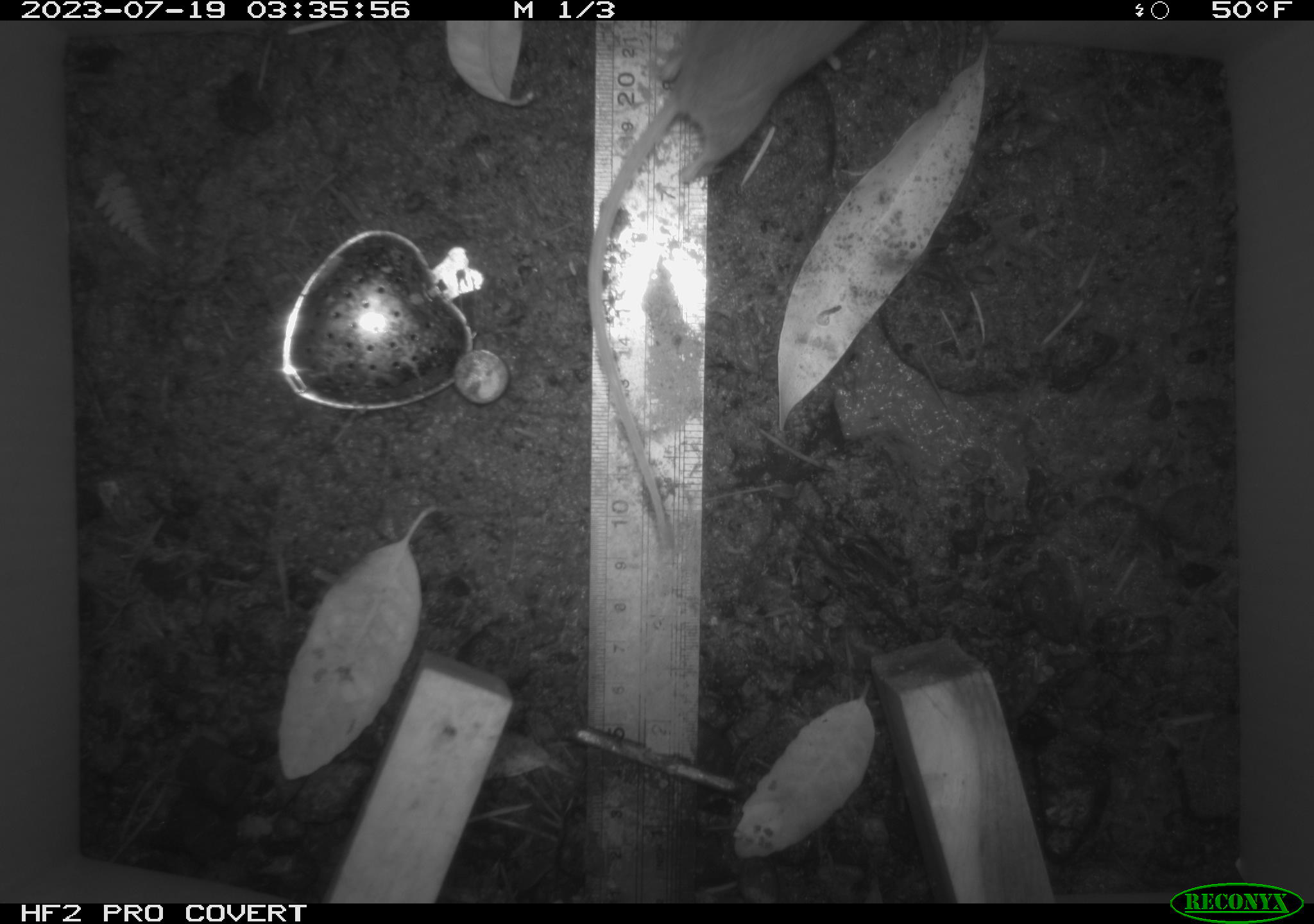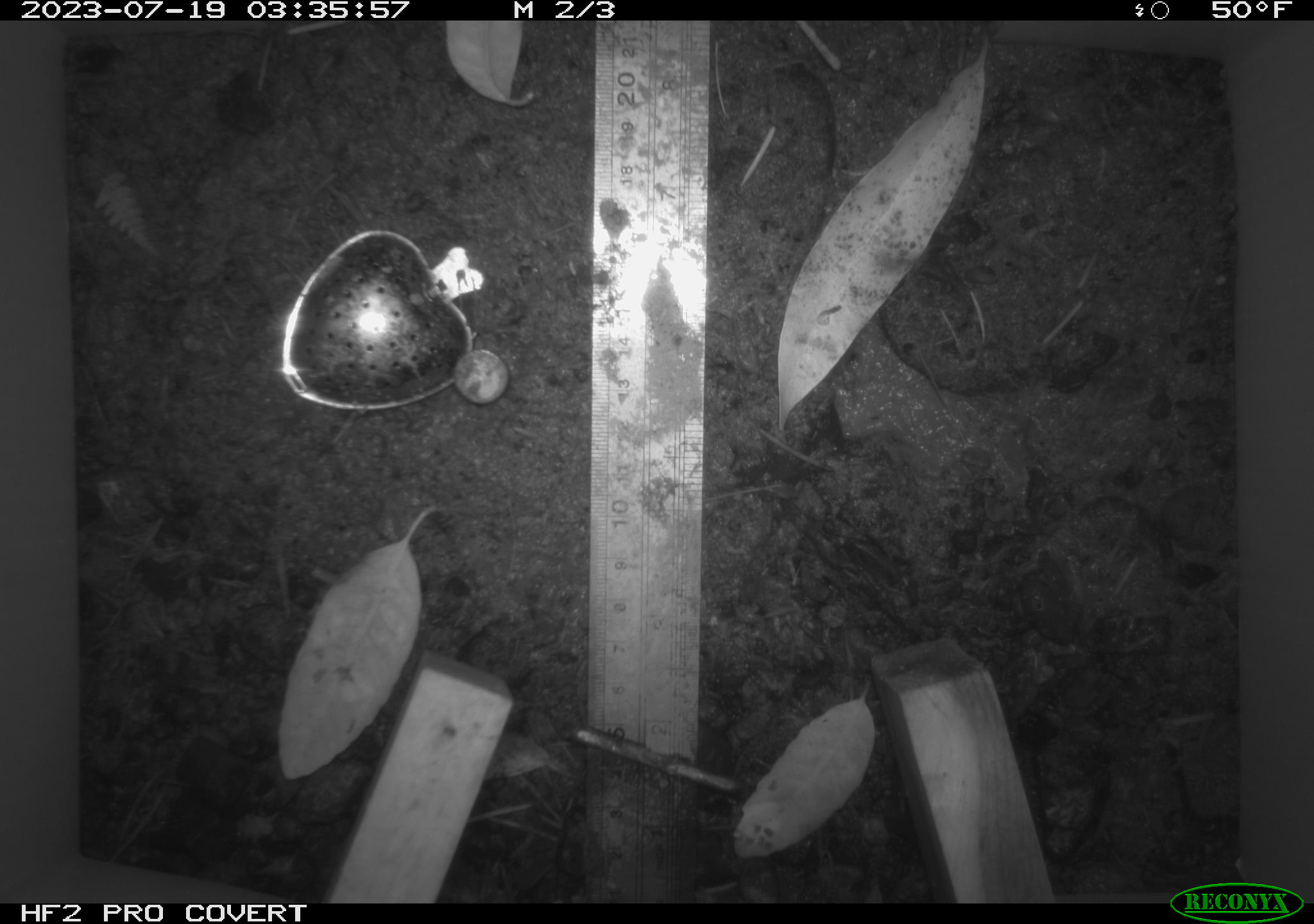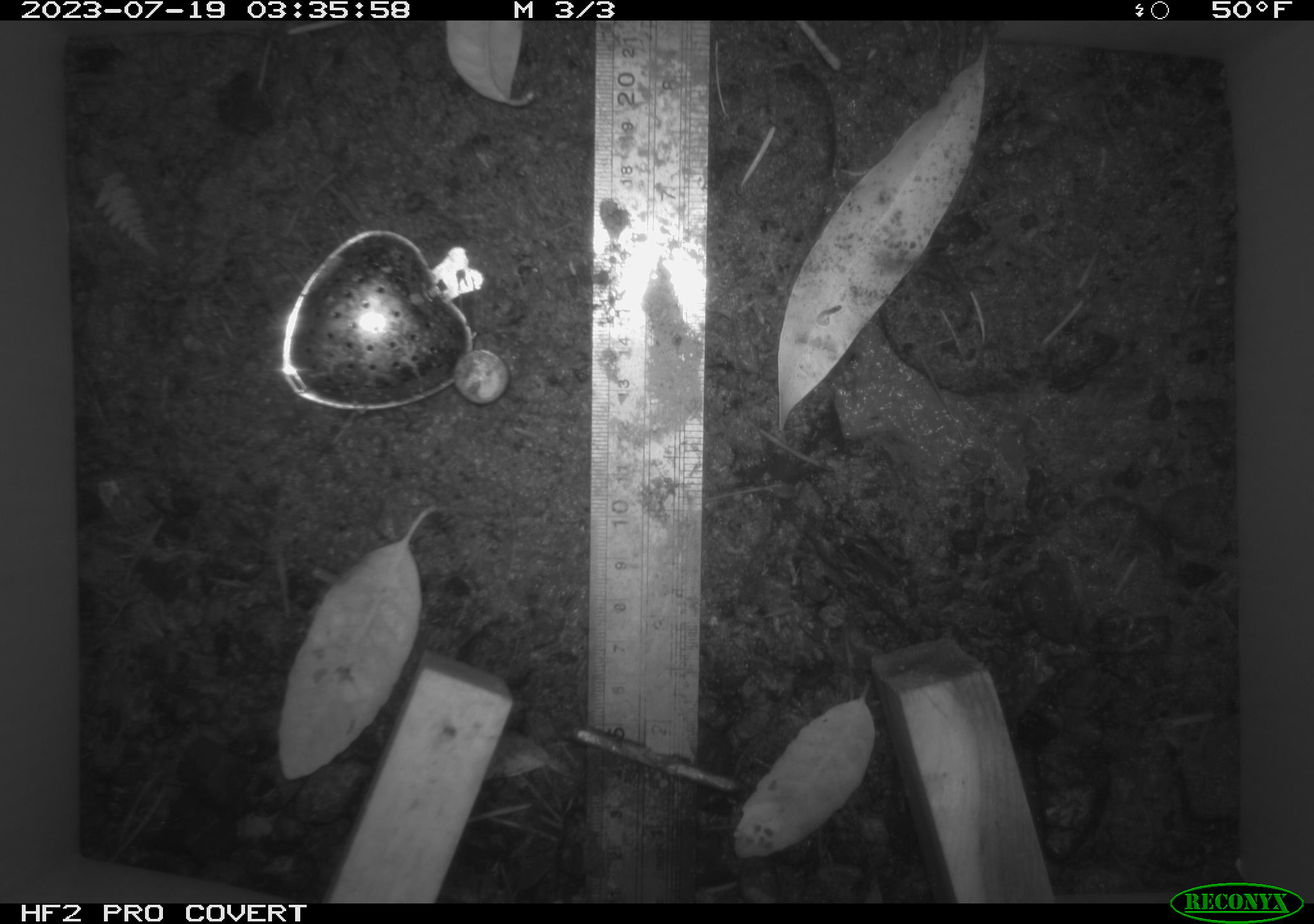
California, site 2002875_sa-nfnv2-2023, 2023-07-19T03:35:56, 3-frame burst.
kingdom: Animalia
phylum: Chordata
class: Mammalia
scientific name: Mammalia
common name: small mammal